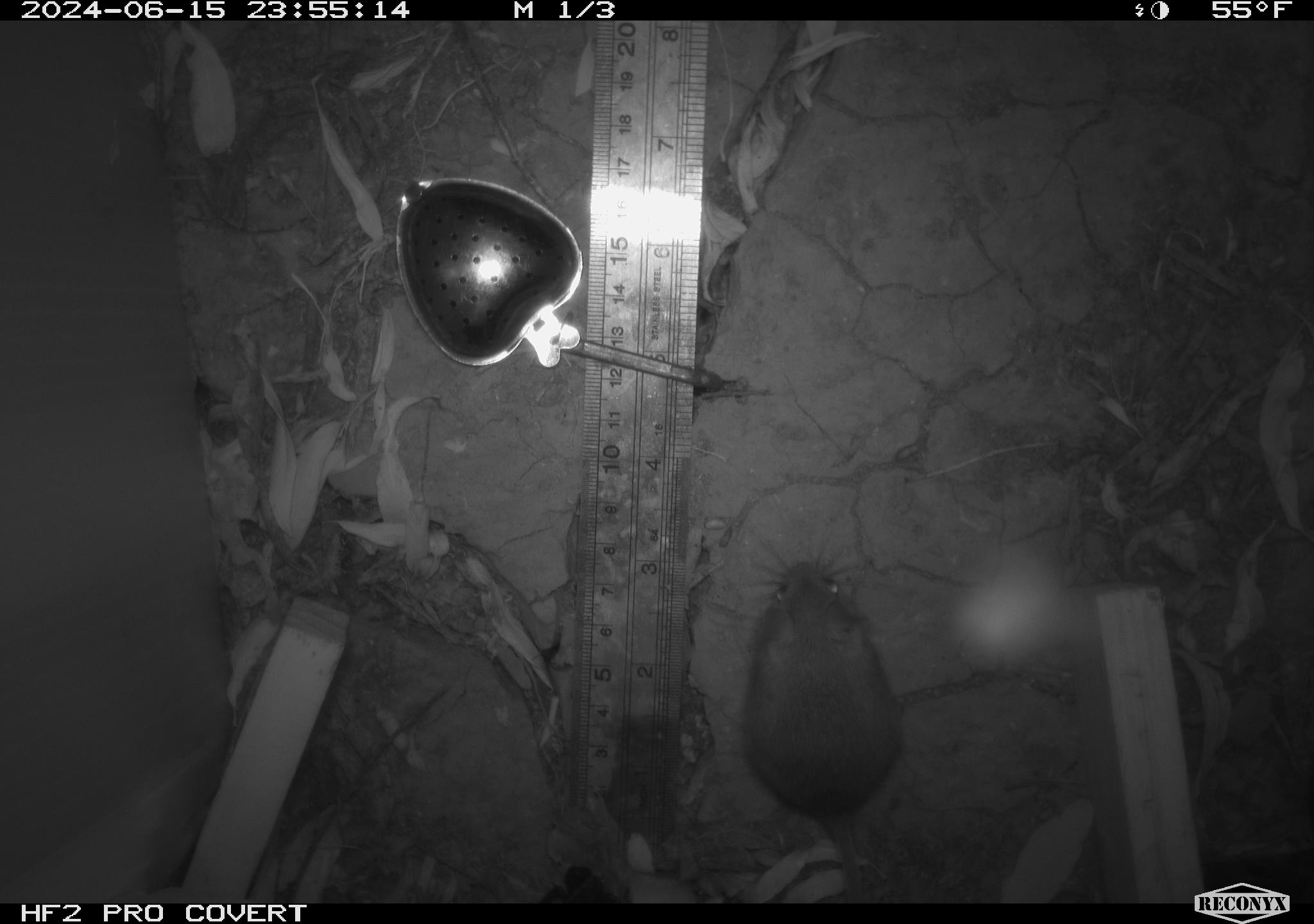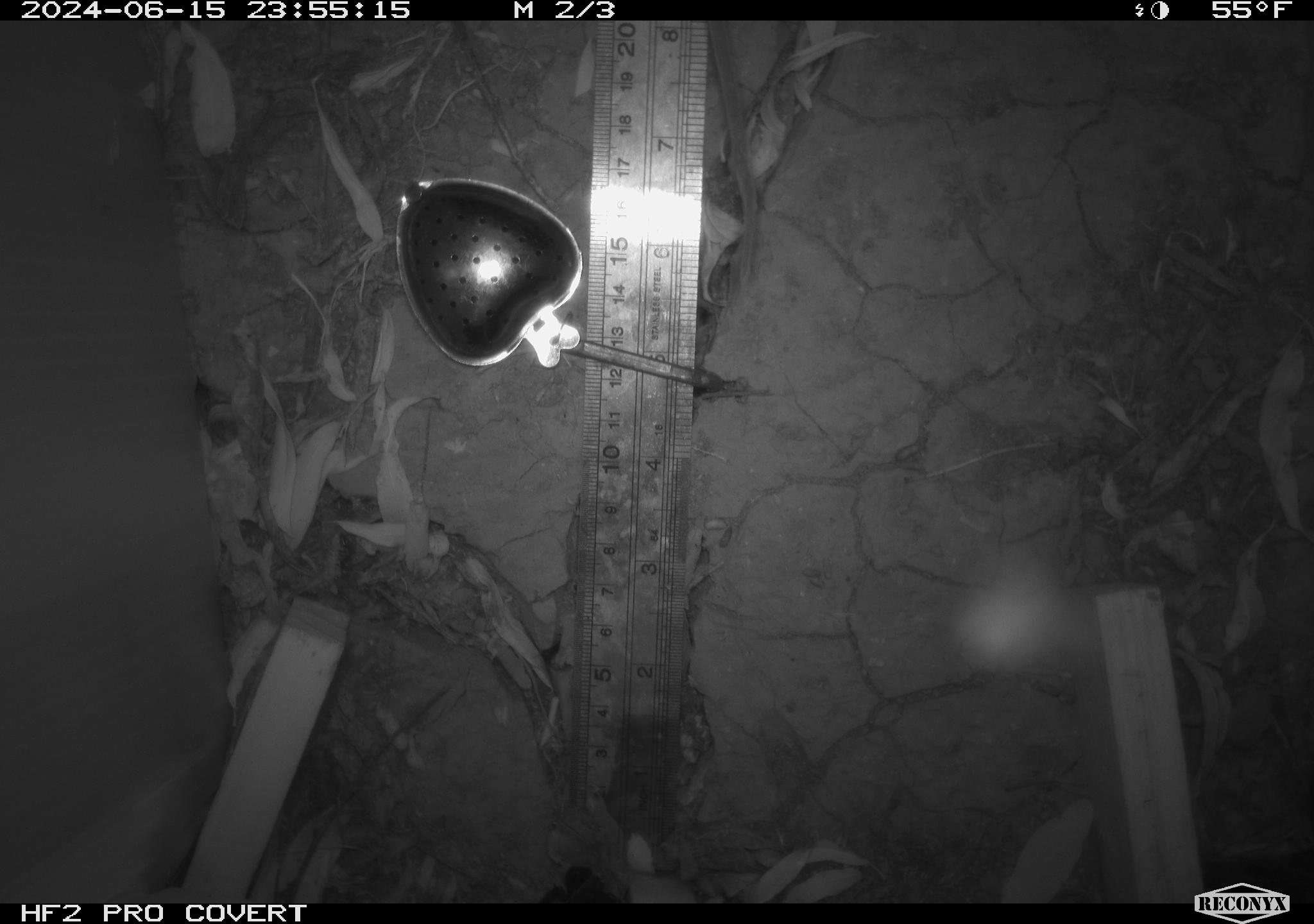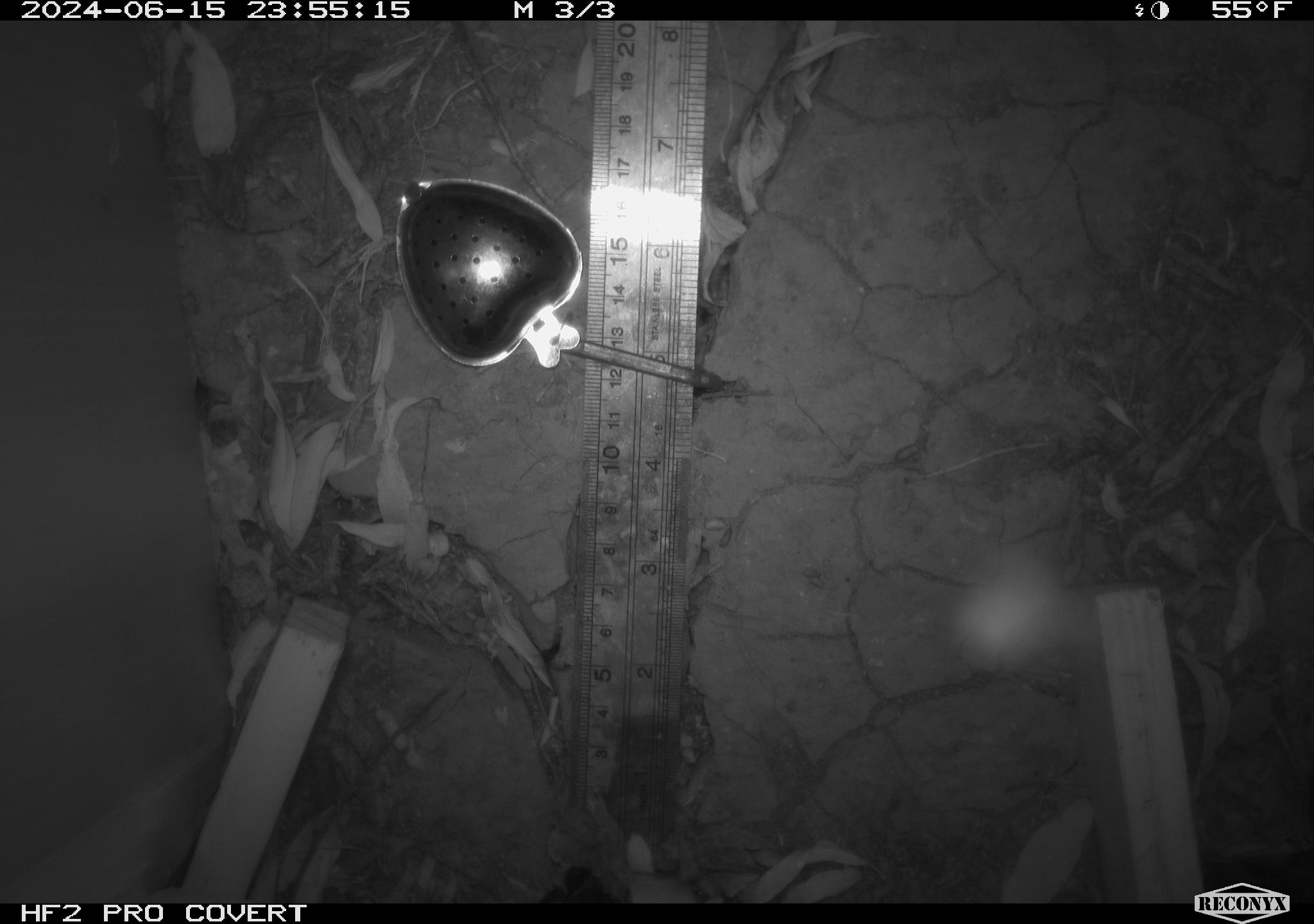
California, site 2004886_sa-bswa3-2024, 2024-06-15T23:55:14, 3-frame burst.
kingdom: Animalia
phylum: Chordata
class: Mammalia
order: Rodentia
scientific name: Rodentia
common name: mouse species